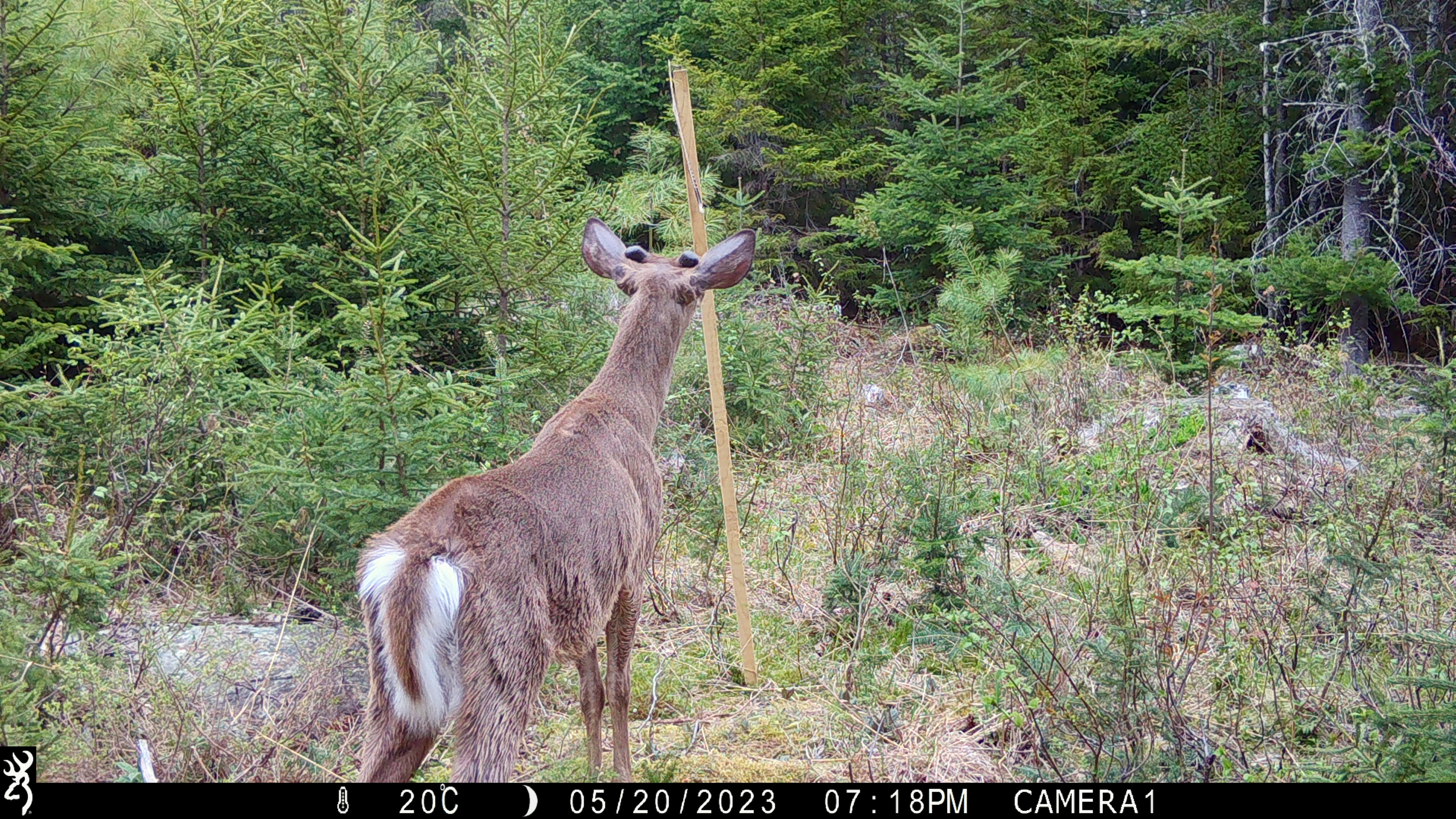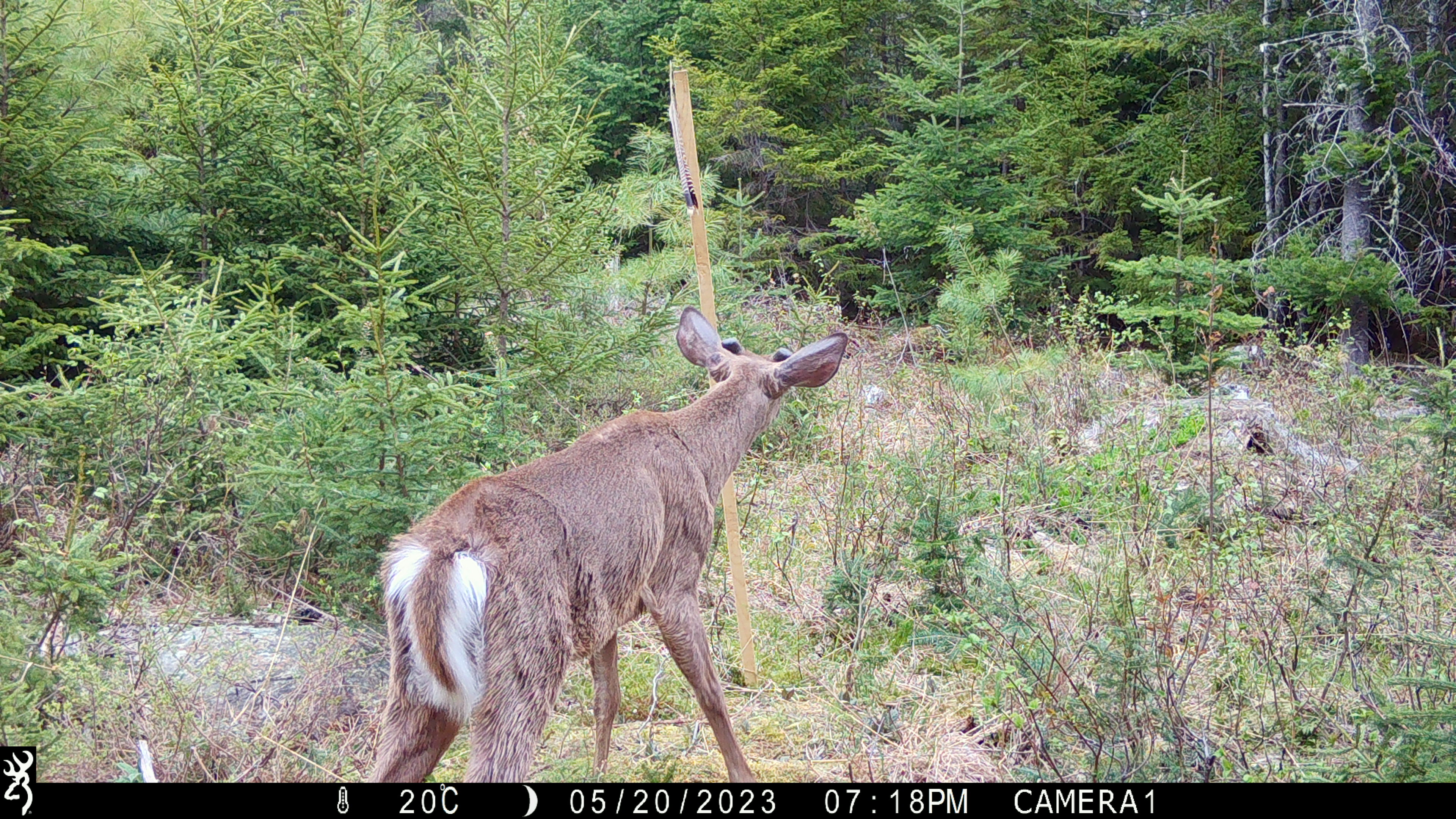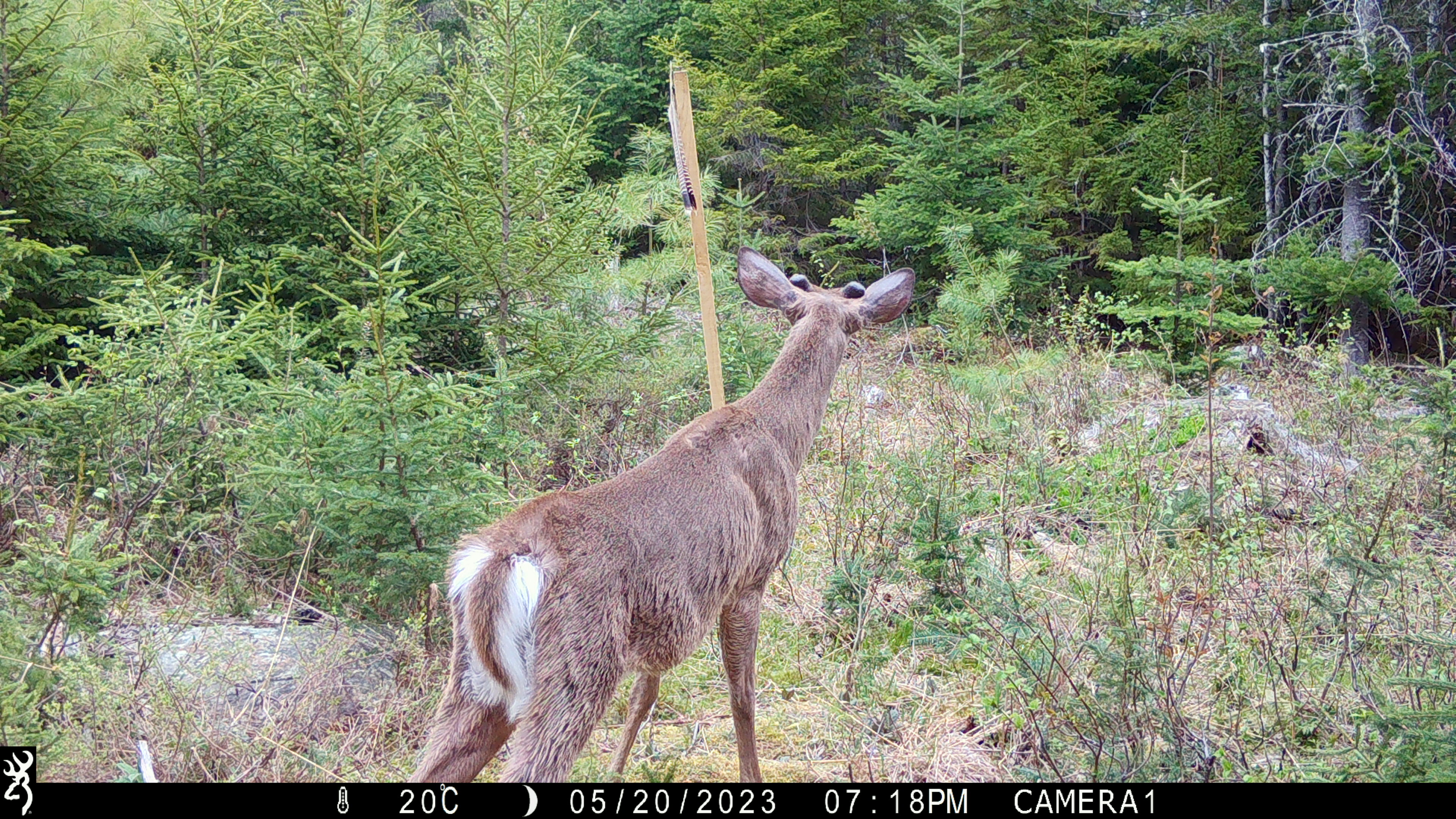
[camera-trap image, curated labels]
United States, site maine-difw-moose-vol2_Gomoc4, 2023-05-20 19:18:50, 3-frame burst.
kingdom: Animalia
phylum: Chordata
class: Mammalia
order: Artiodactyla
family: Cervidae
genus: Odocoileus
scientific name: Odocoileus virginianus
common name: white-tailed deer